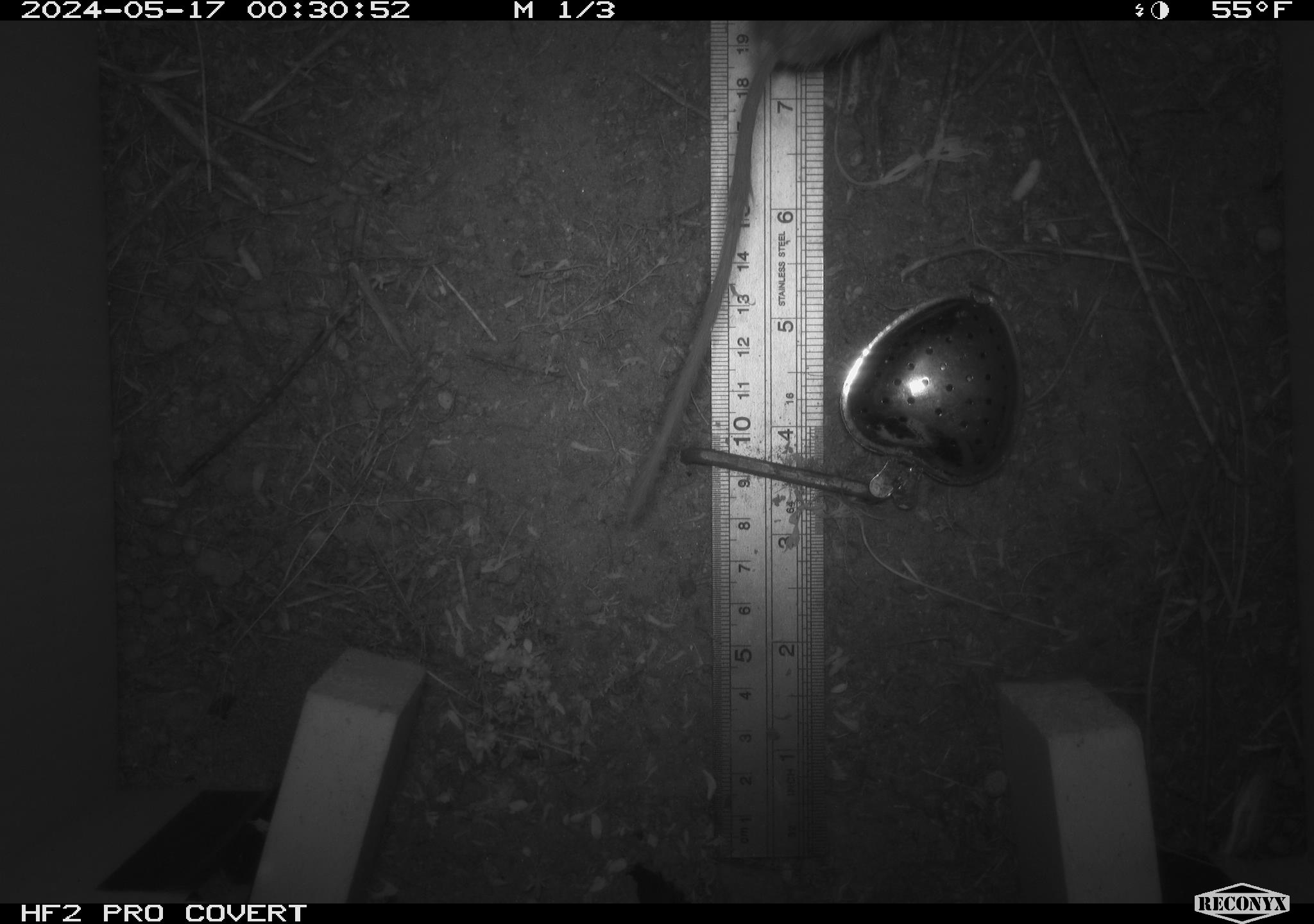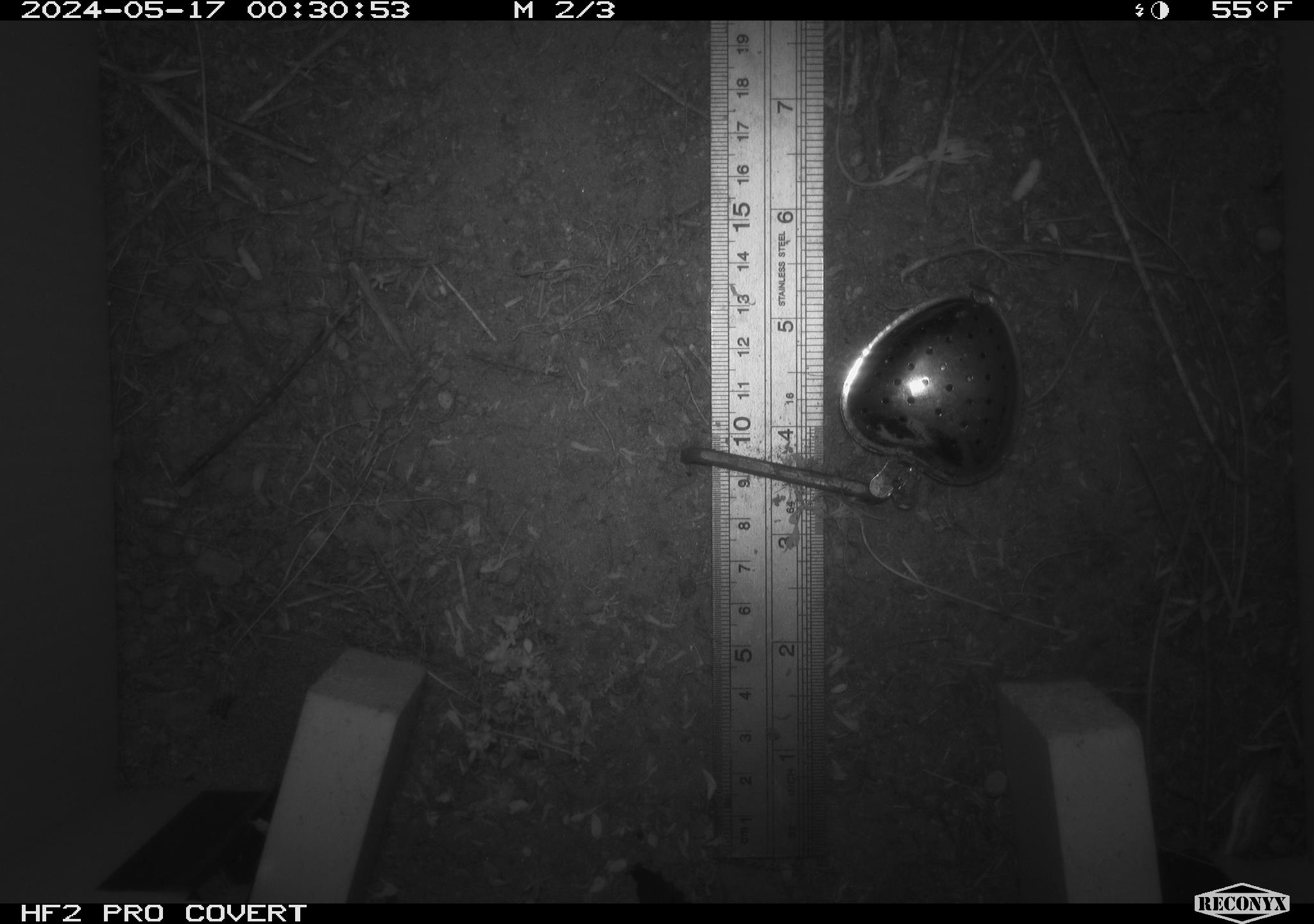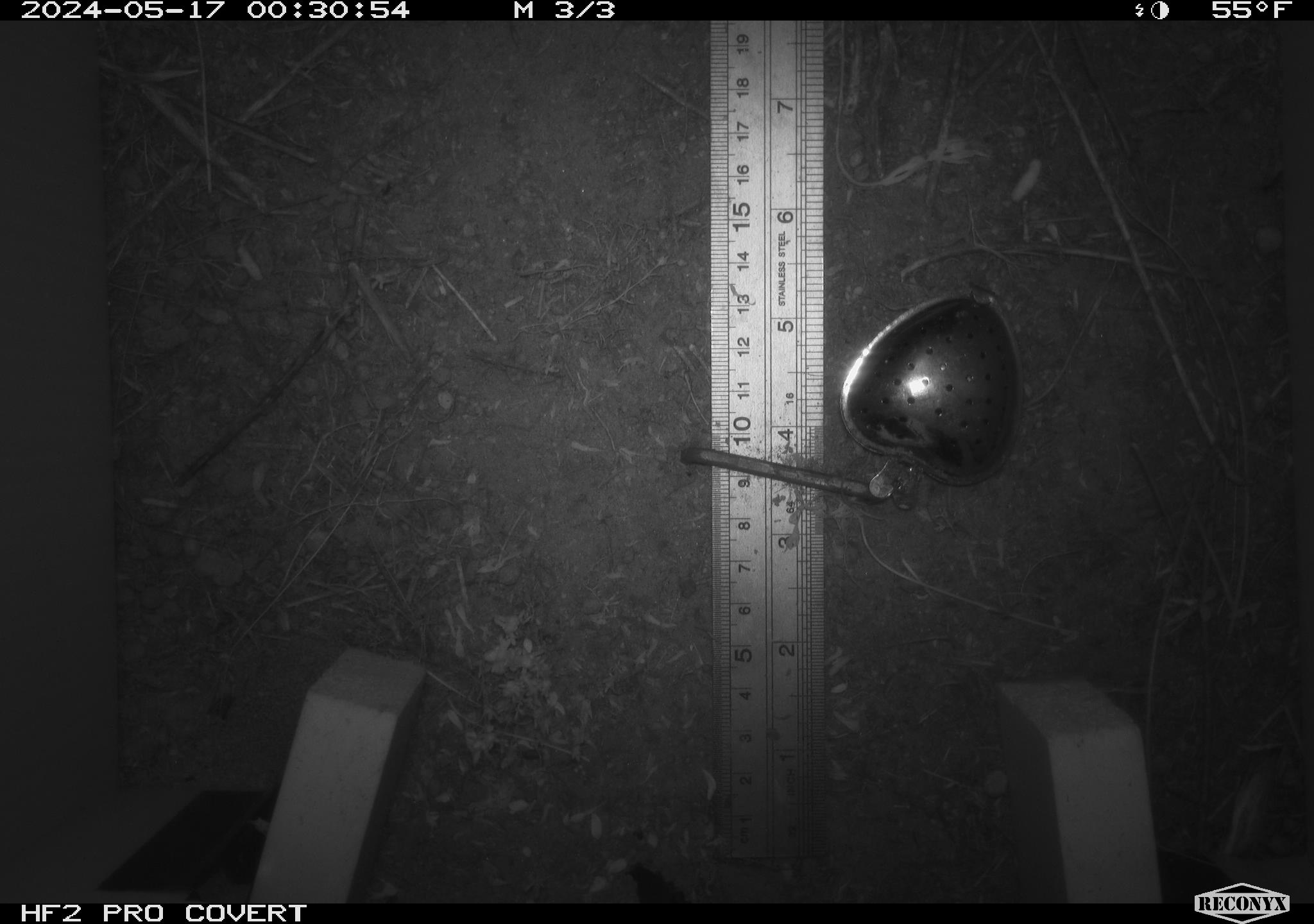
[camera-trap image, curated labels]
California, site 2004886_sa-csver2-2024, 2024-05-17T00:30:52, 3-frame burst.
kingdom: Animalia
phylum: Chordata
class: Mammalia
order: Rodentia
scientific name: Rodentia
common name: rodent